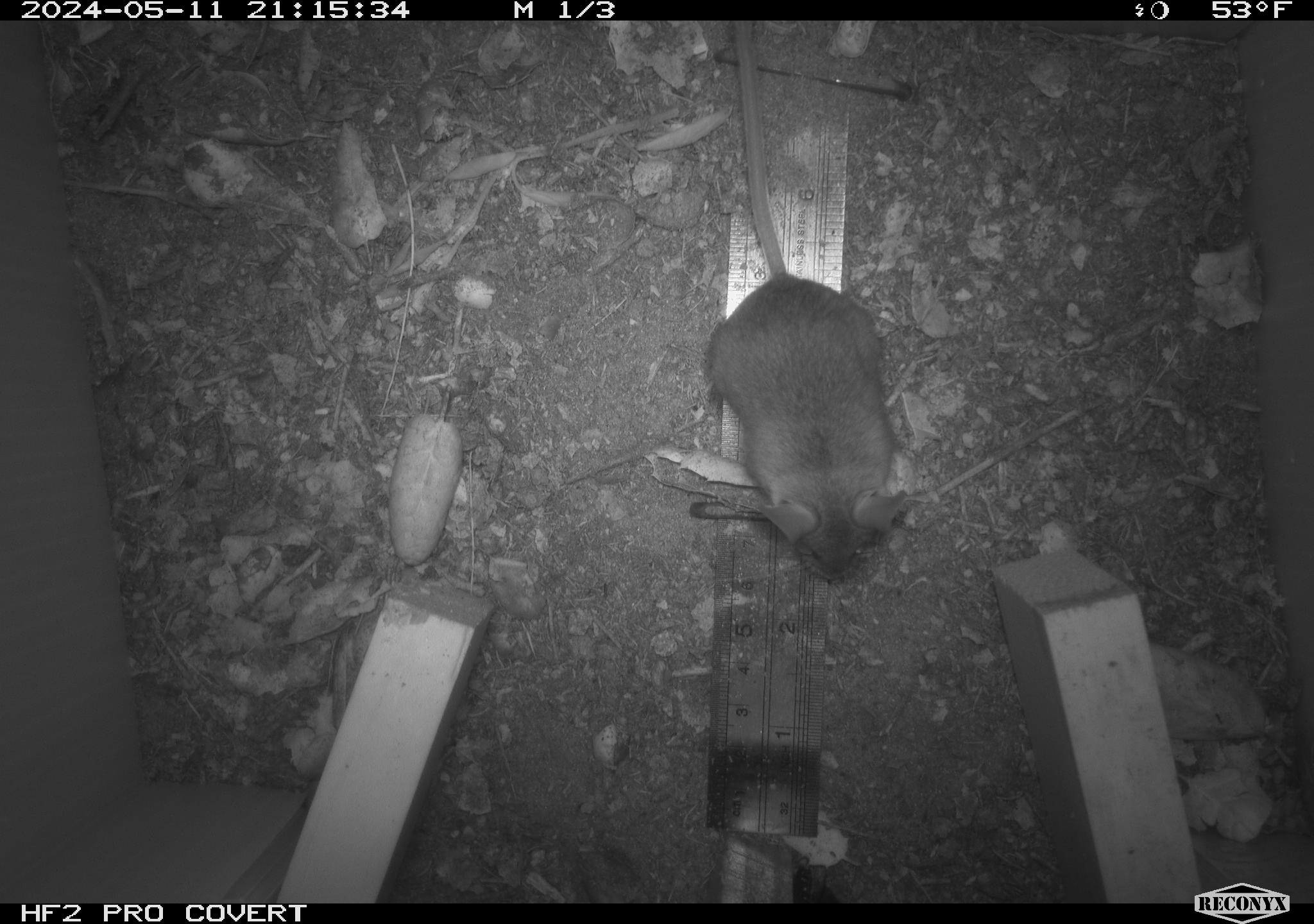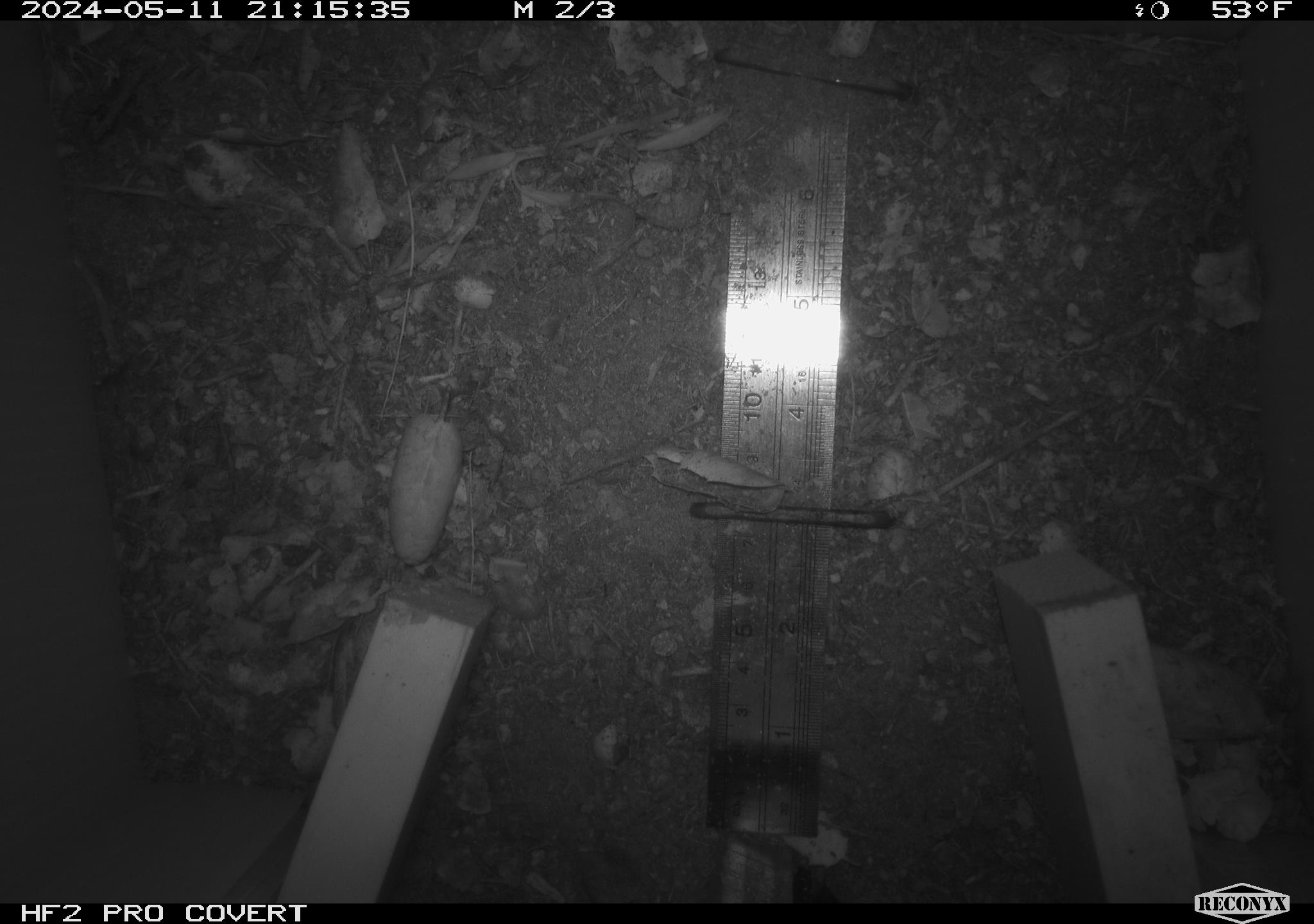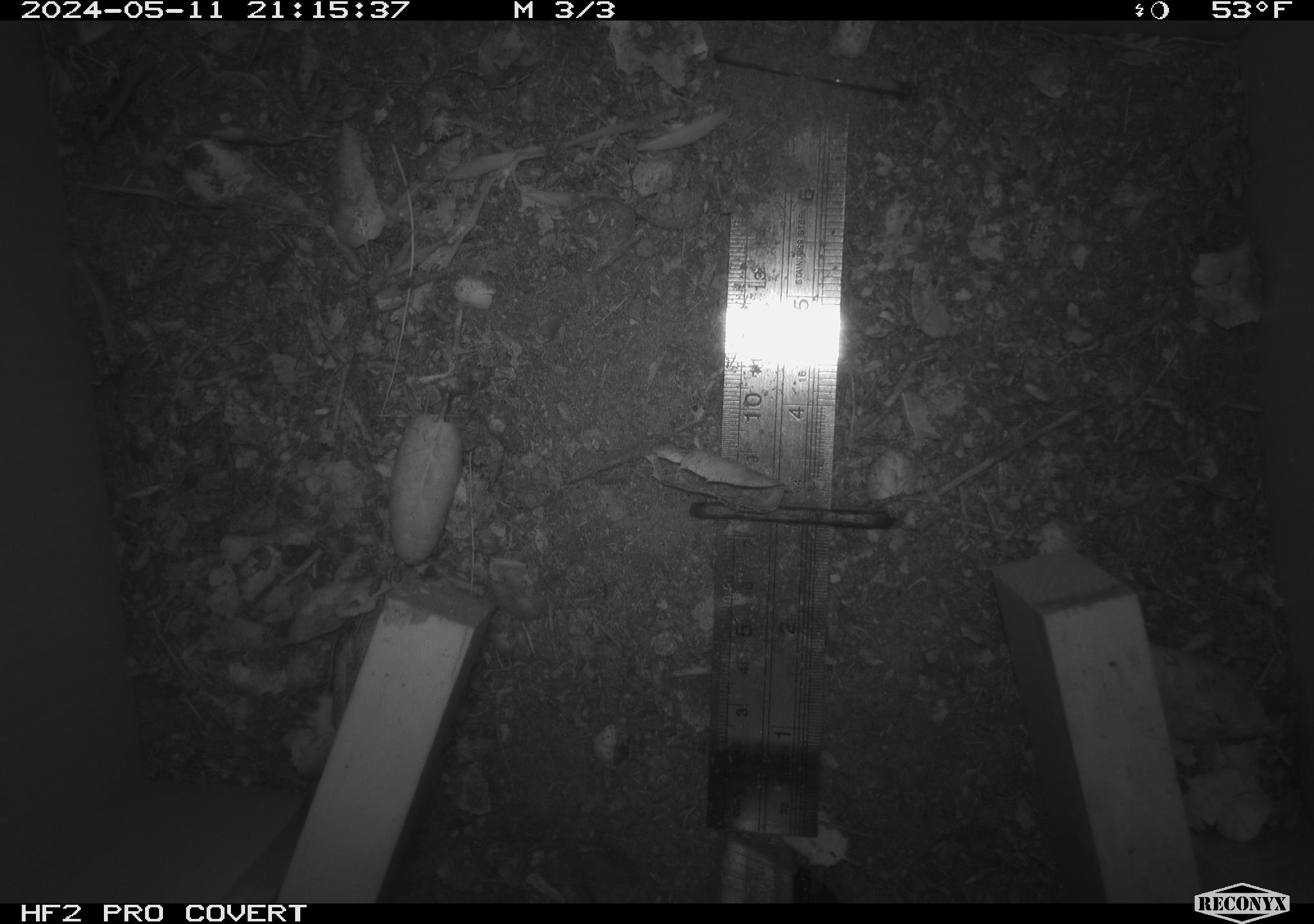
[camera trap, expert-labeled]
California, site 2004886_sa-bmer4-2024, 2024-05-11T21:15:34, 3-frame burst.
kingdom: Animalia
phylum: Chordata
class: Mammalia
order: Rodentia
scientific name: Rodentia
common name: mouse species